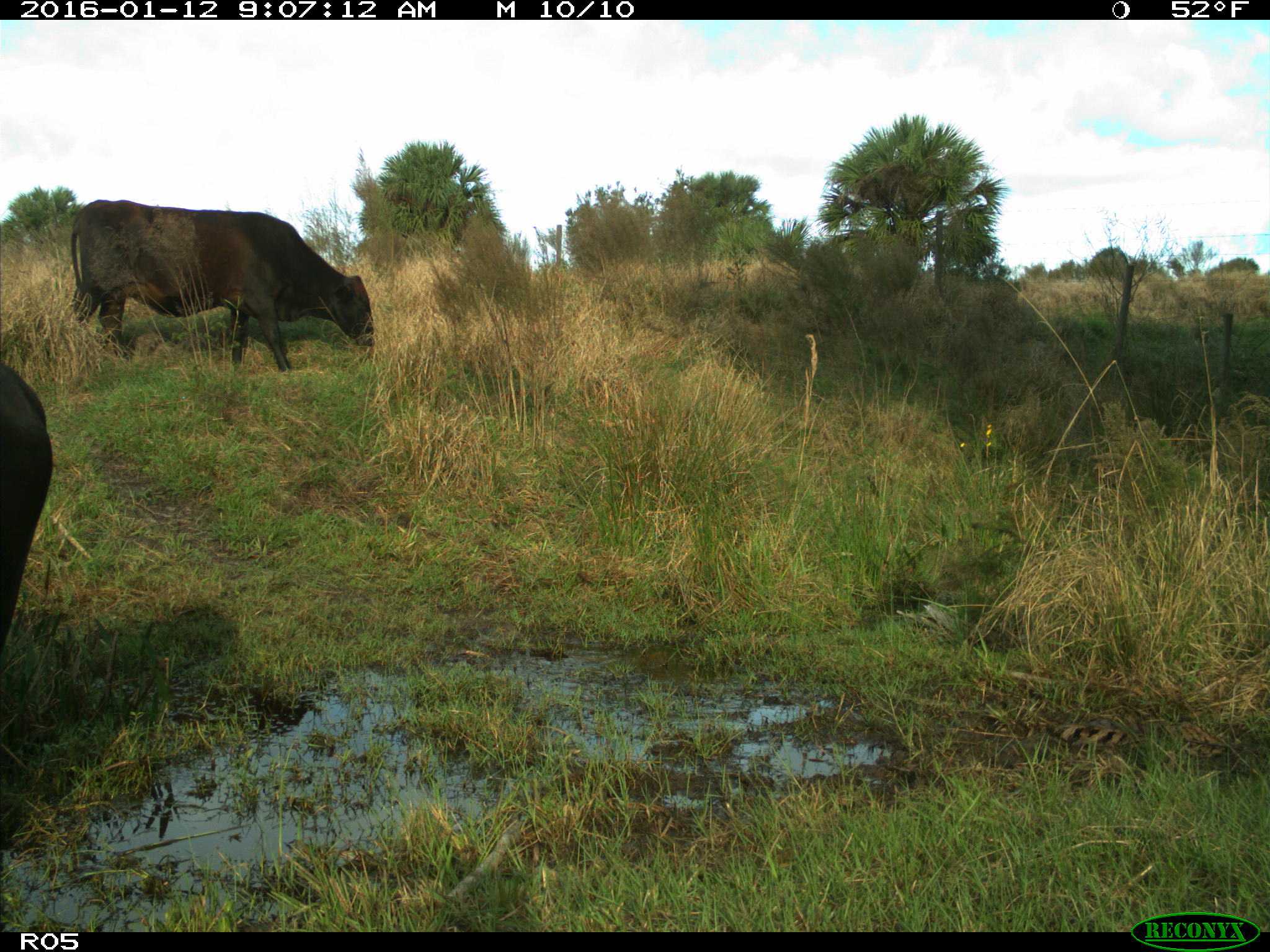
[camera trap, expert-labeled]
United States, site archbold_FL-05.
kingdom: Animalia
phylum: Chordata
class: Mammalia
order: Artiodactyla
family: Bovidae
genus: Bos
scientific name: Bos taurus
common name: domestic cow